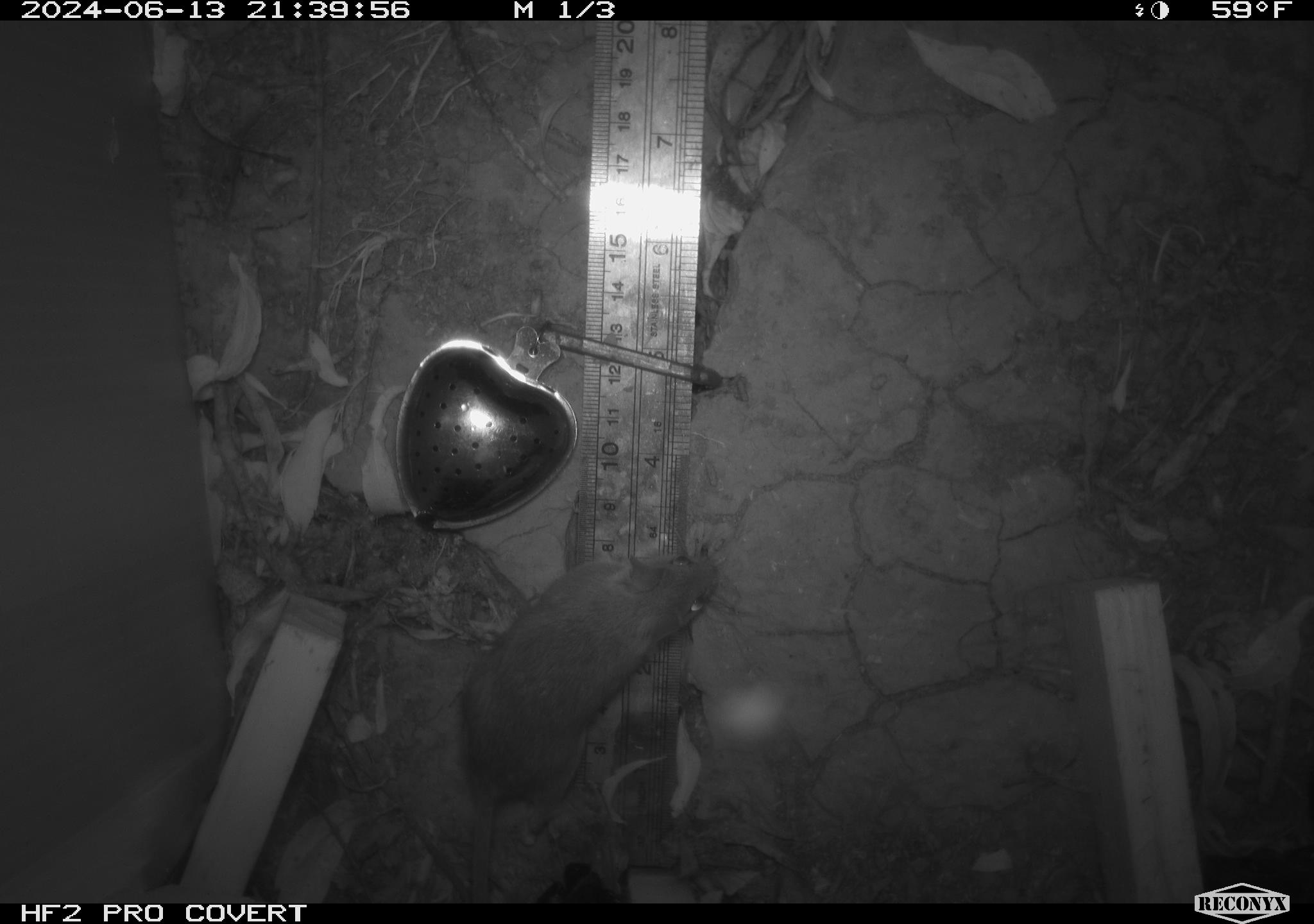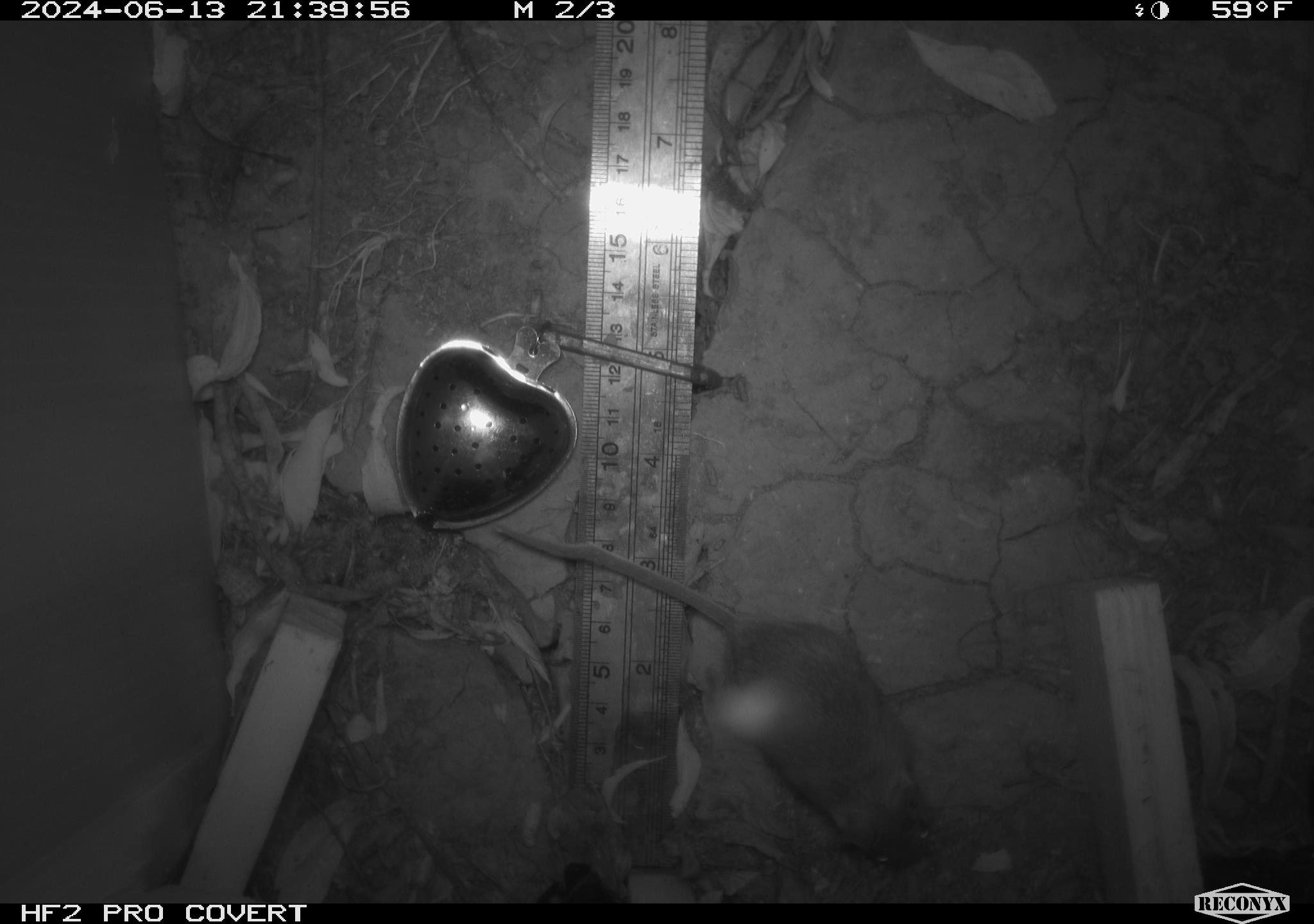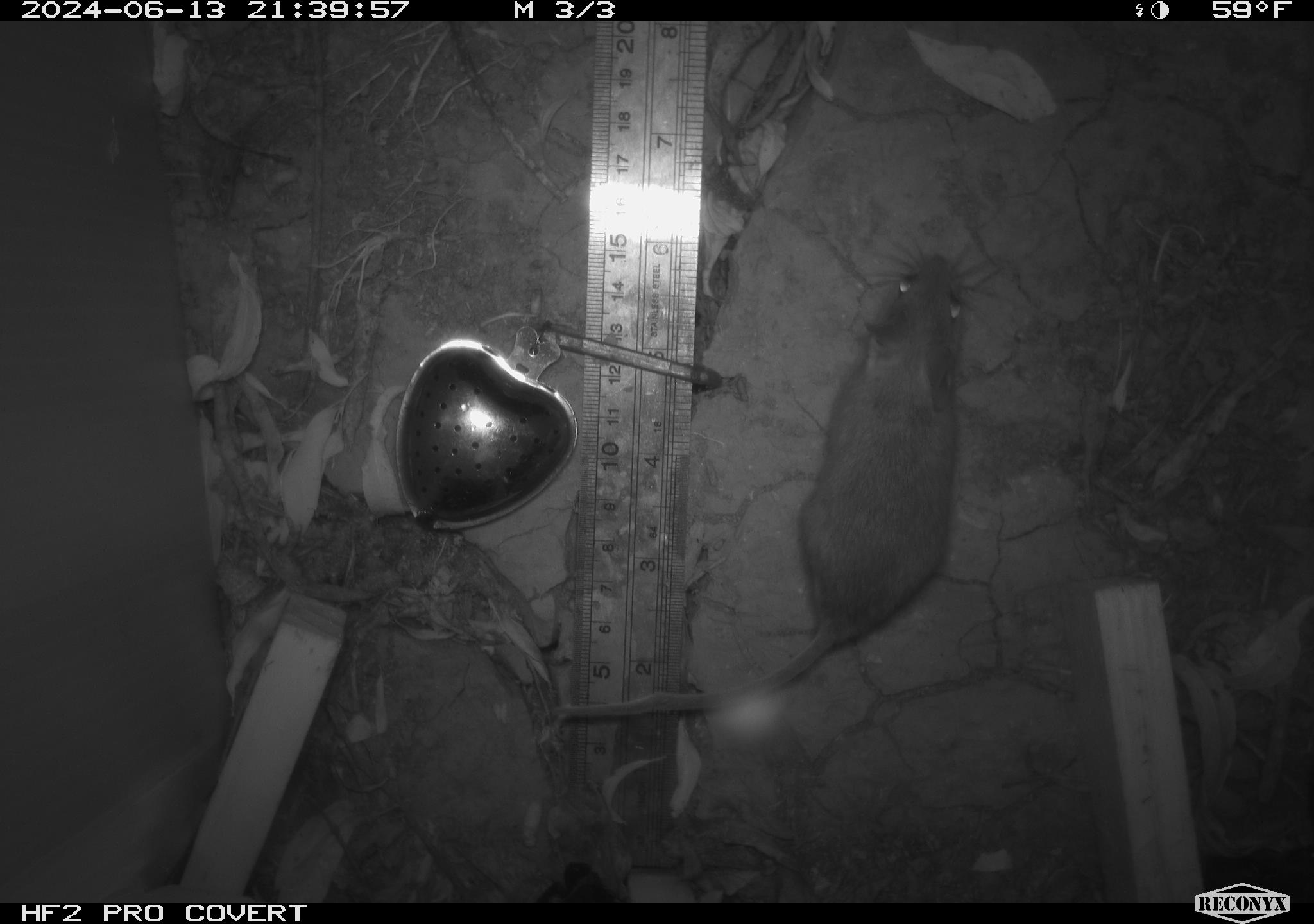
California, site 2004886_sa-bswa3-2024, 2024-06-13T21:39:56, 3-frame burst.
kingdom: Animalia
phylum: Chordata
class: Mammalia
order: Rodentia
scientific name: Rodentia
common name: mouse species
Mouse species (Rodentia).